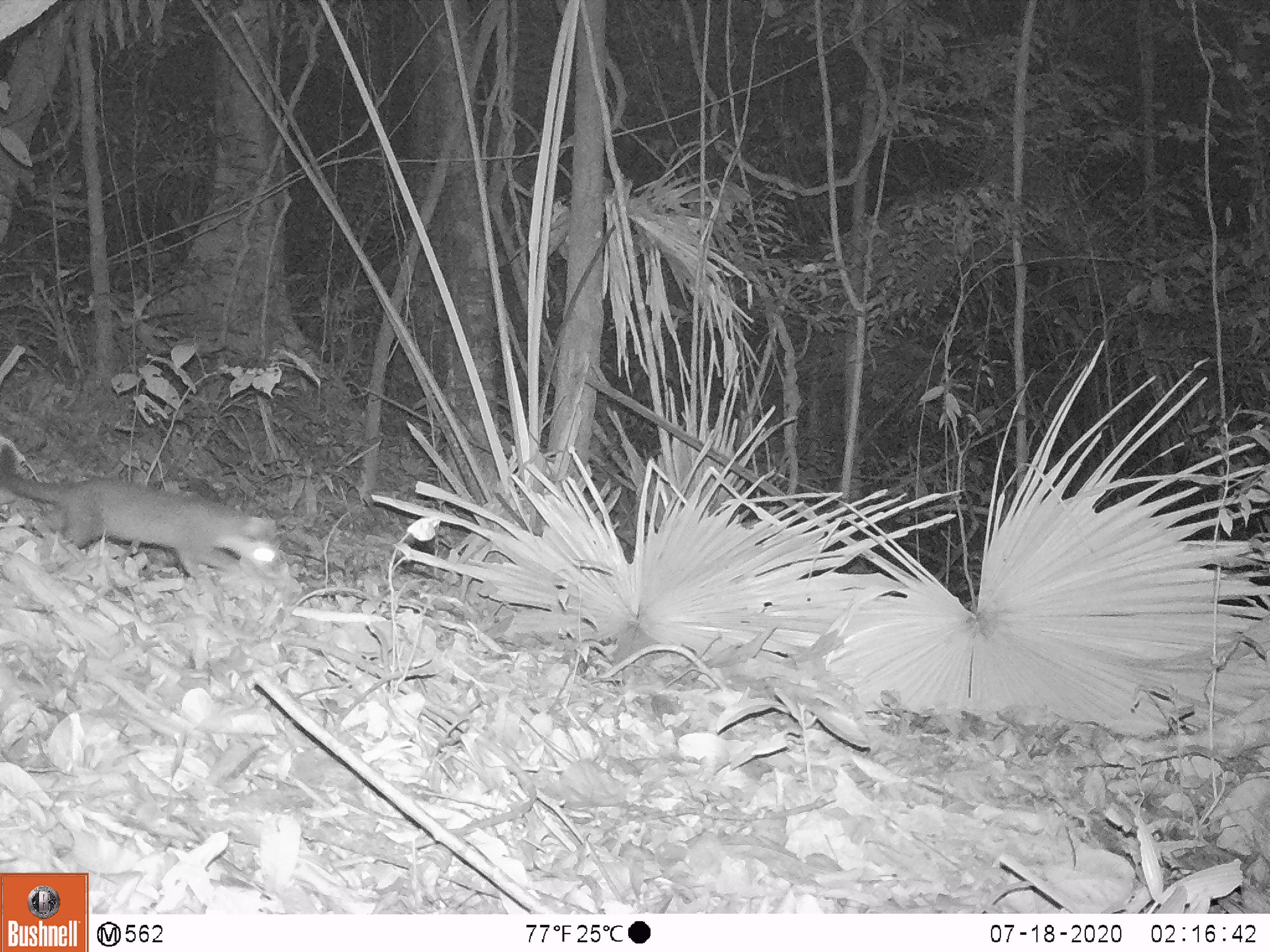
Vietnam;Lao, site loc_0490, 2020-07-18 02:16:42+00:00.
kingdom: Animalia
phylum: Chordata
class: Mammalia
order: Carnivora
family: Mustelidae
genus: Melogale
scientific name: Melogale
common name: ferret badger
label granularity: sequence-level